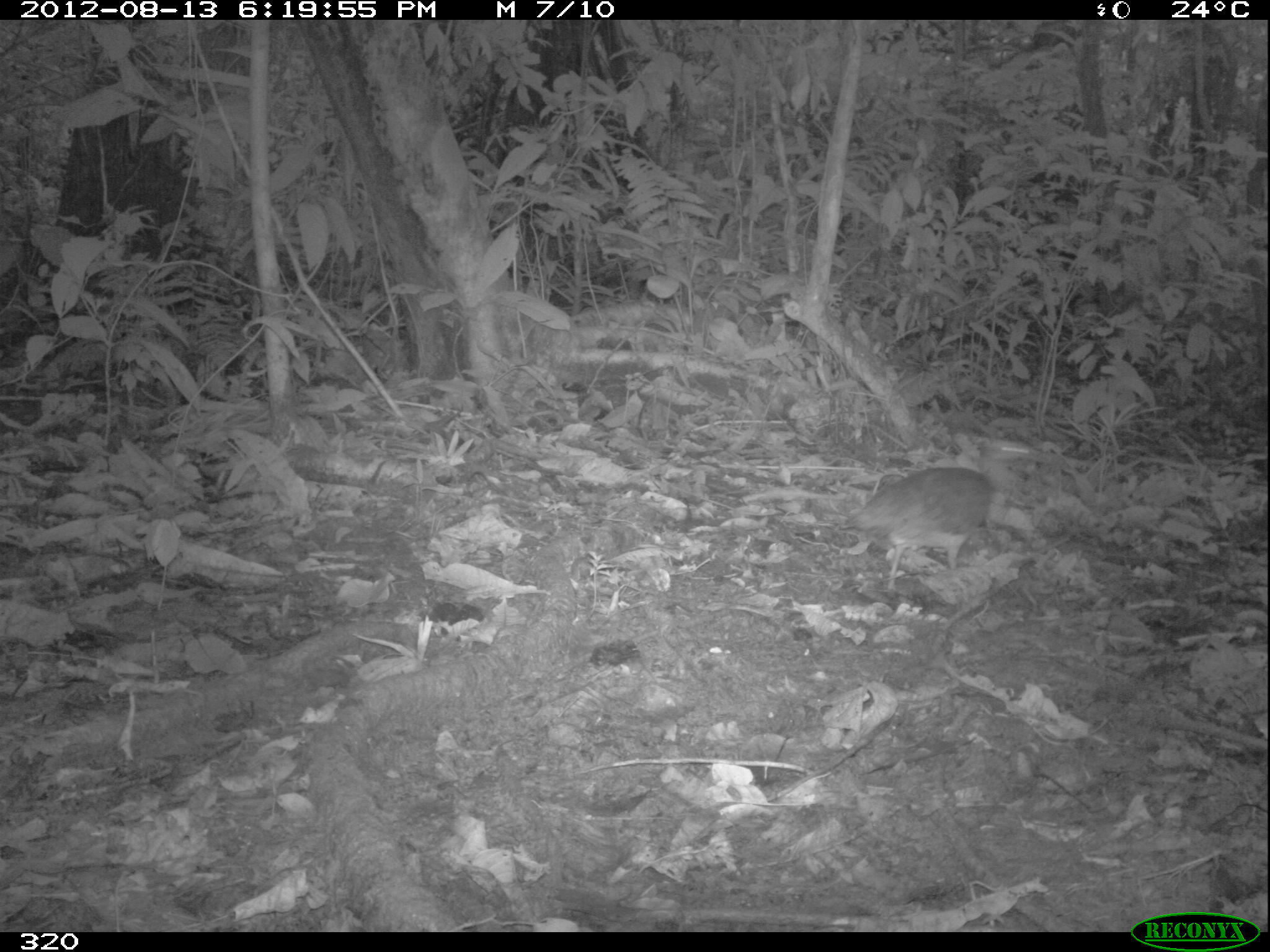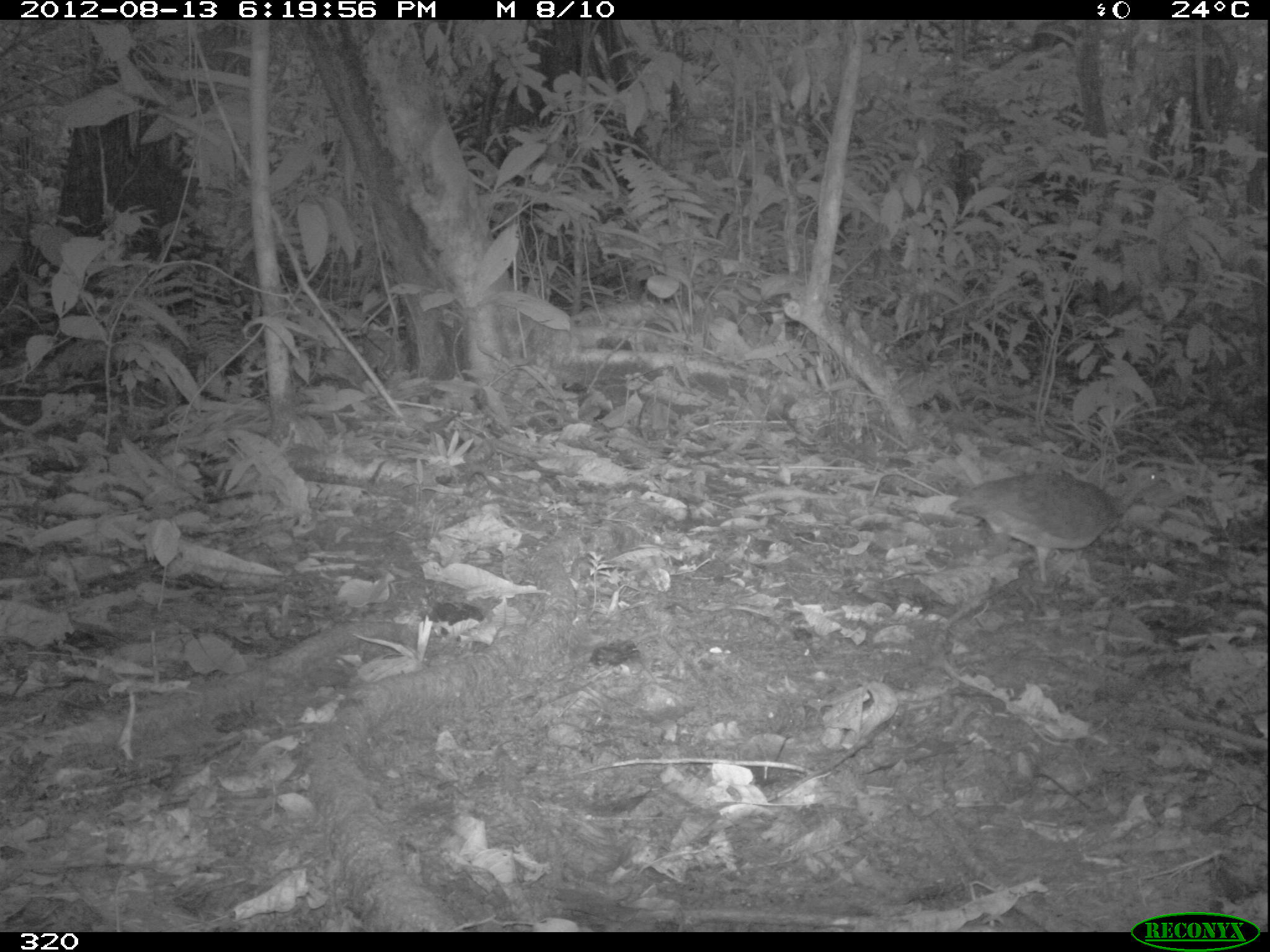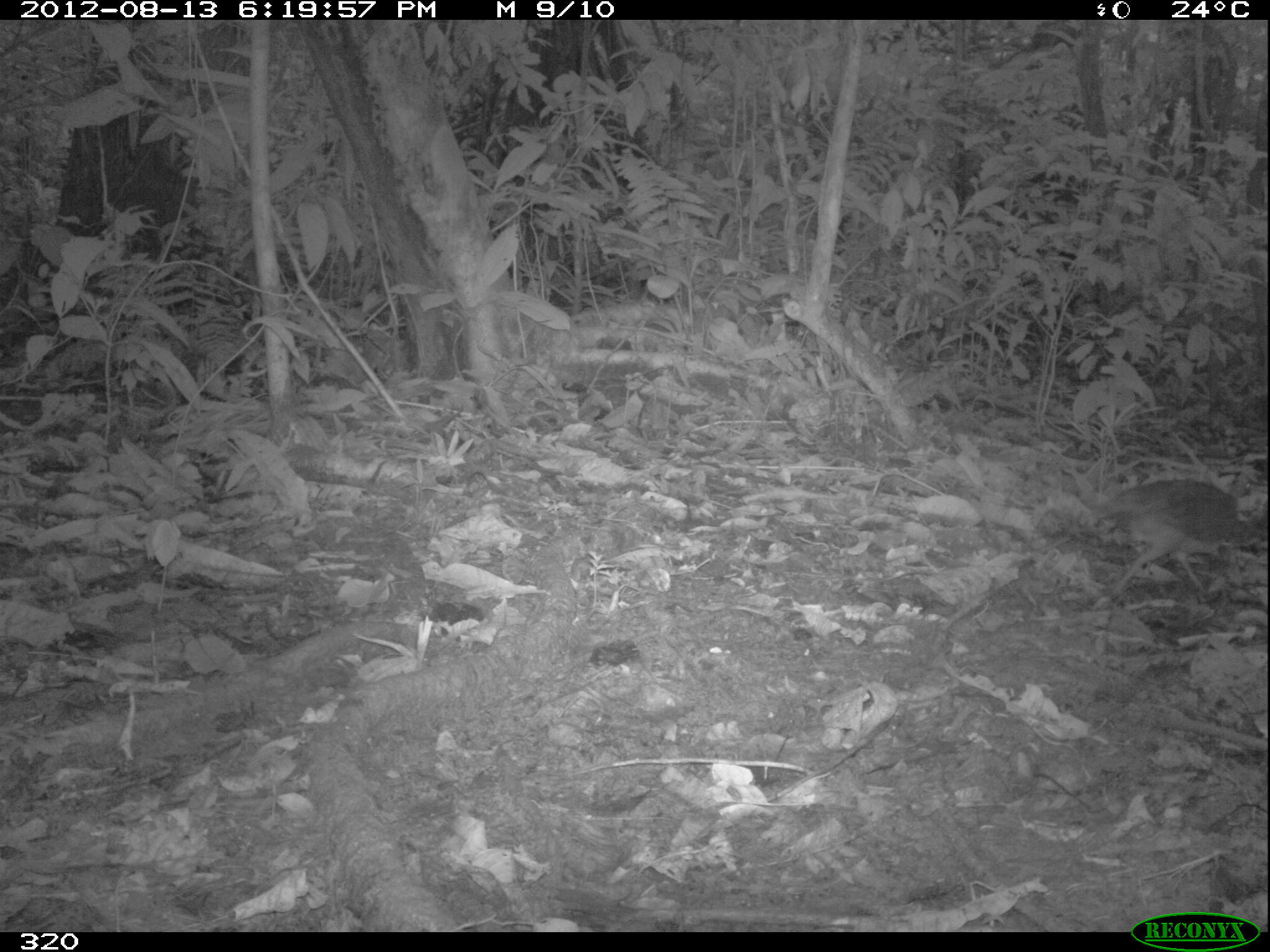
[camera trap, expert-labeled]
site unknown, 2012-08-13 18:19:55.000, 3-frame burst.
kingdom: Animalia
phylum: Chordata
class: Aves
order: Galliformes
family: Phasianidae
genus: Alectoris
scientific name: Alectoris rufa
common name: red-legged partridge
Alectoris rufa (red-legged partridge).